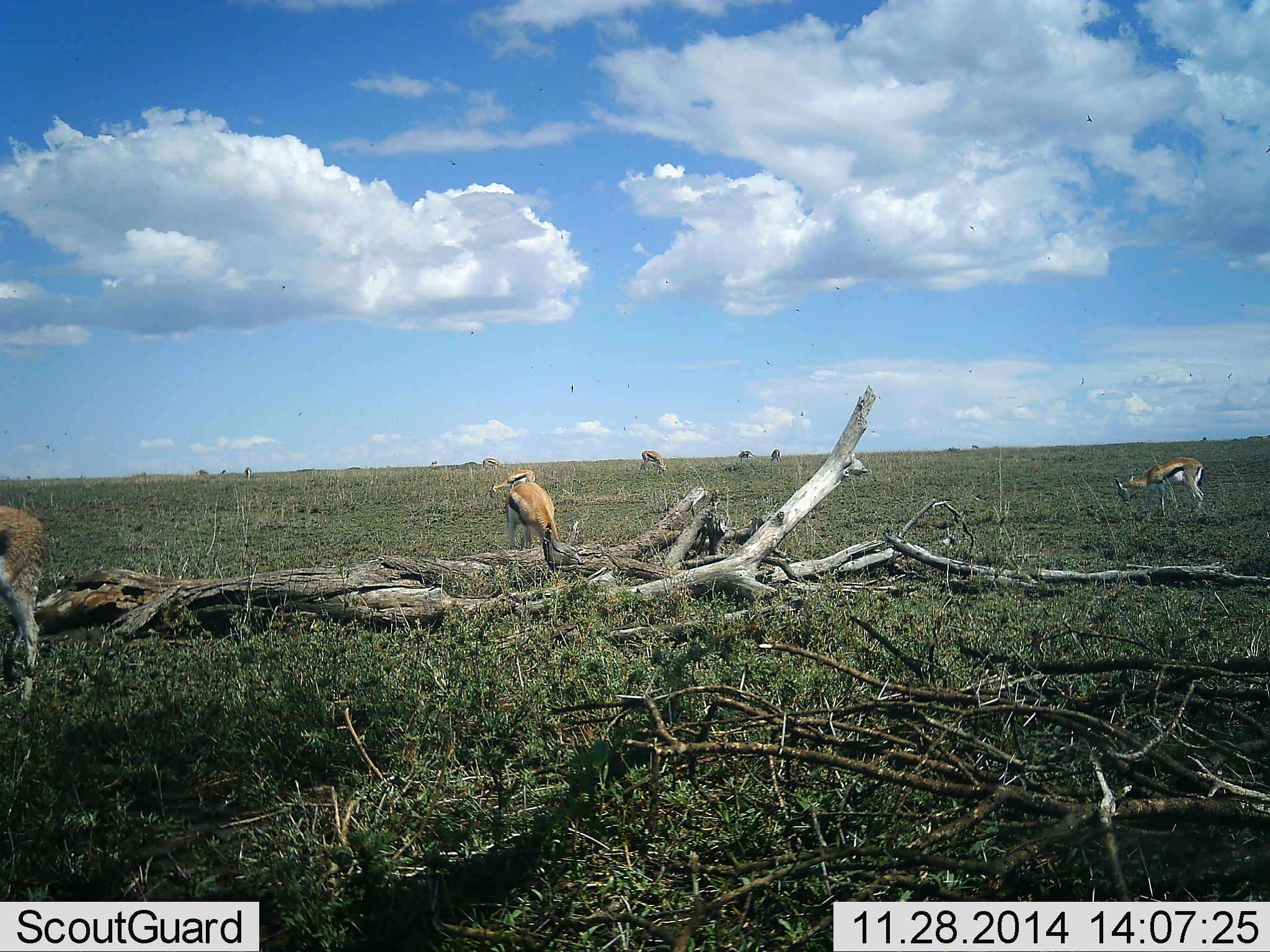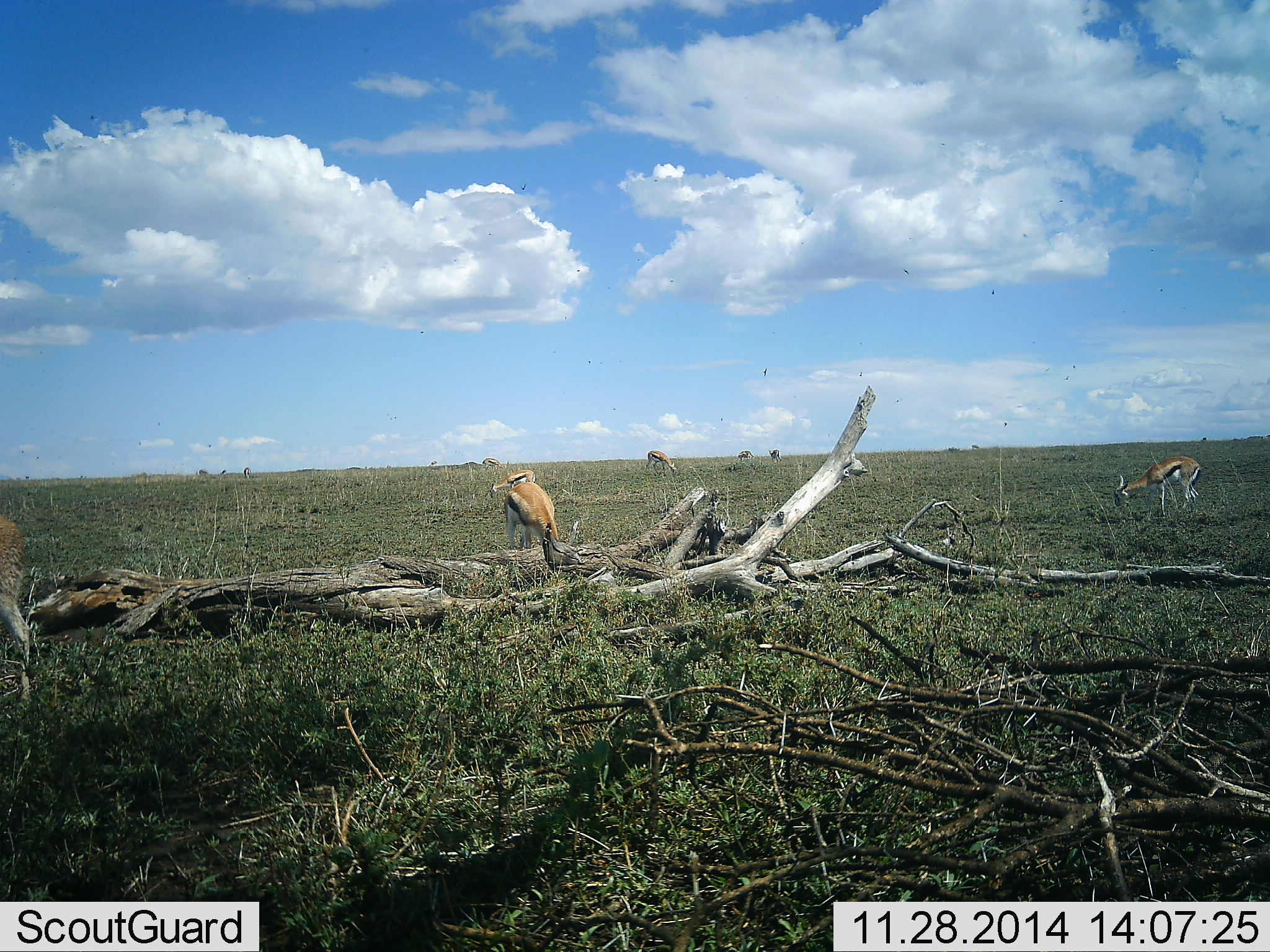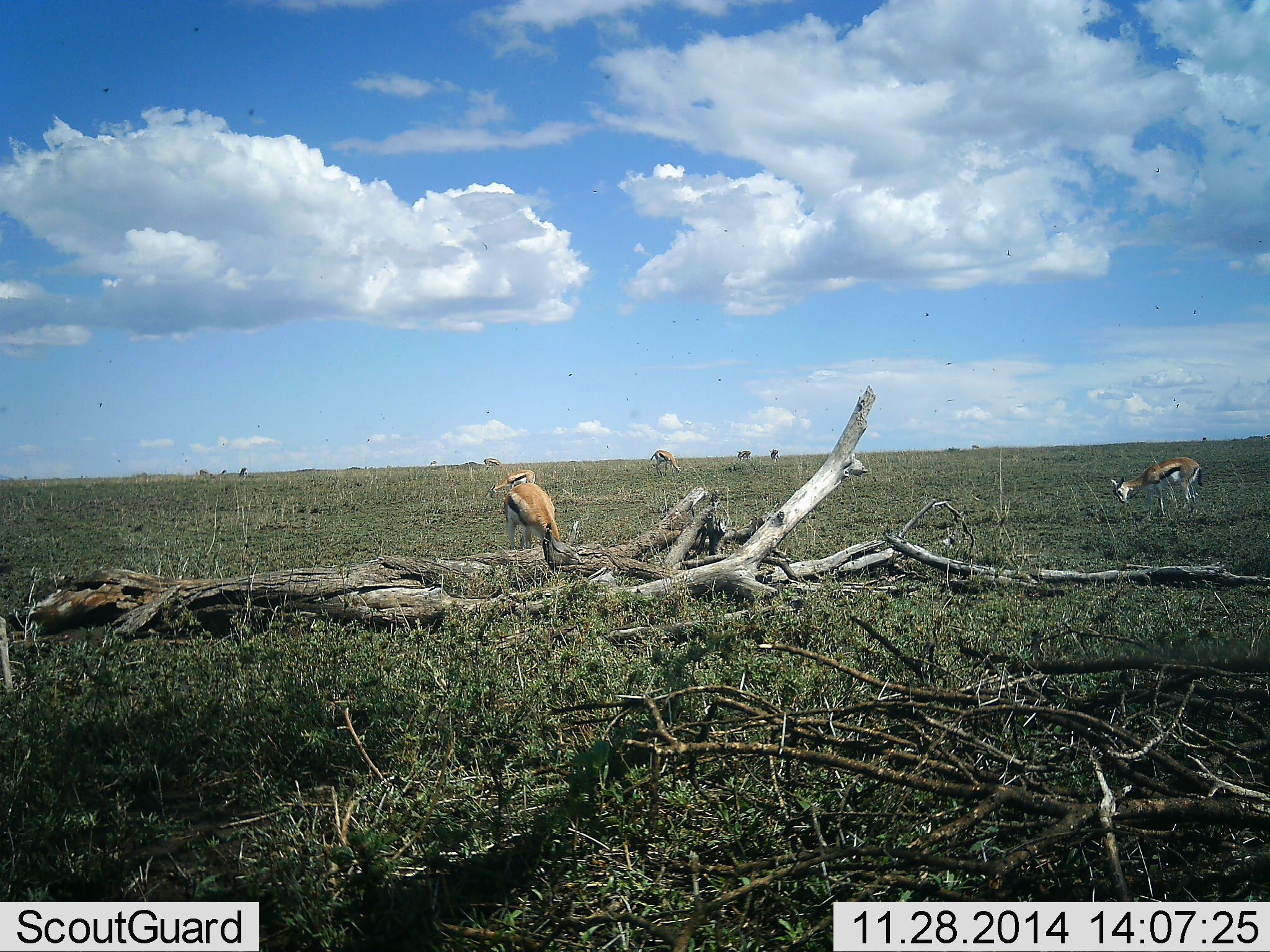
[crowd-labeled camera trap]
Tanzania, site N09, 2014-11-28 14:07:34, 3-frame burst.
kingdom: Animalia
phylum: Chordata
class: Mammalia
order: Artiodactyla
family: Bovidae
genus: Eudorcas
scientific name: Eudorcas thomsonii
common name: thomson's gazelle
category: gazellethomsons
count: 5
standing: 64%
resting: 0%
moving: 45%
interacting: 0%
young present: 0%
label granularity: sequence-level